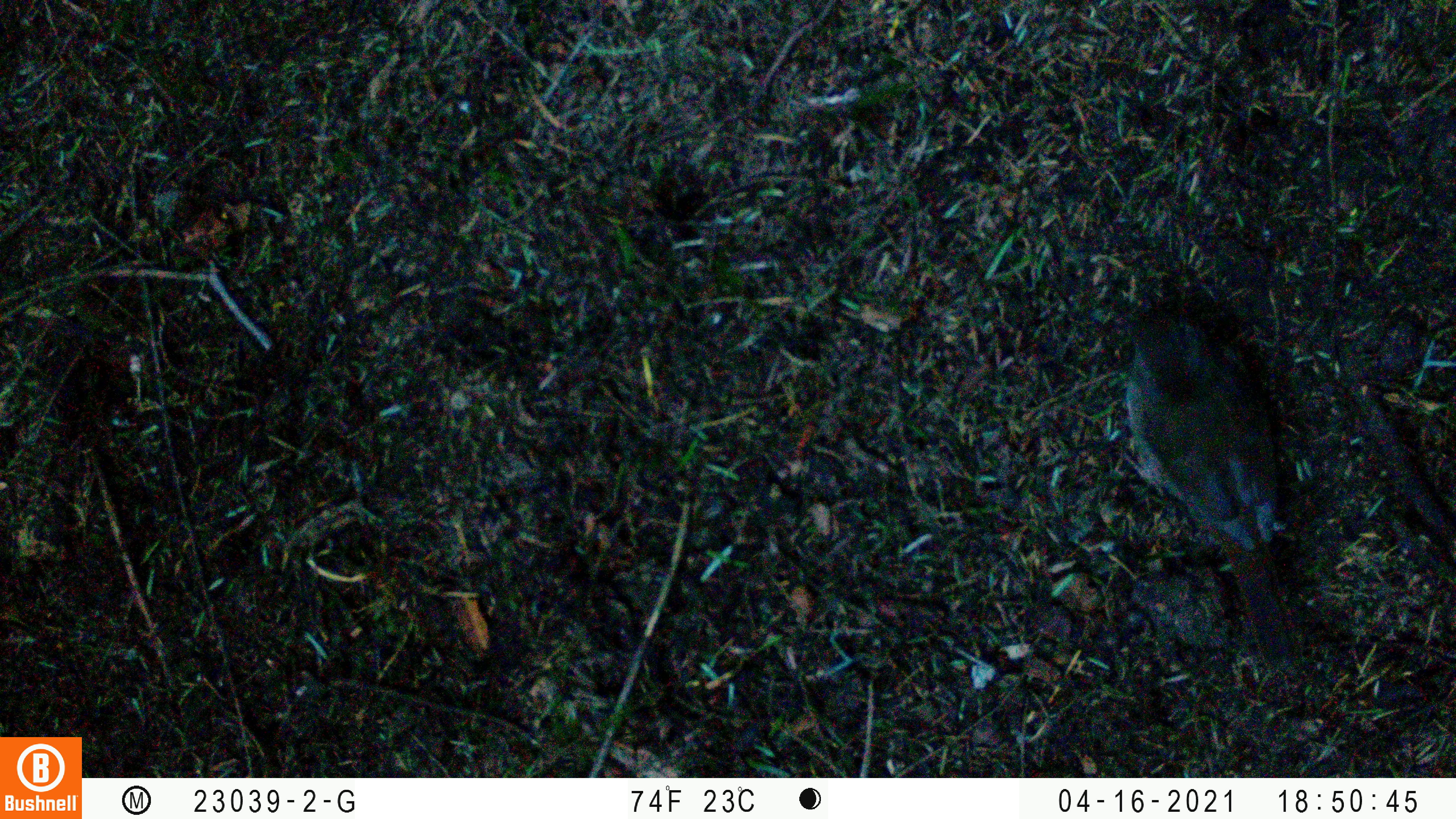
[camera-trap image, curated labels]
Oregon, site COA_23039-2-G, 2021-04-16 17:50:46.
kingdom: Animalia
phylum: Chordata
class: Aves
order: Passeriformes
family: Turdidae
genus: Catharus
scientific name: Catharus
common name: brown thrushes and nightingale-thrushes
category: catharus species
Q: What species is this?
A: Catharus species (brown thrushes and nightingale-thrushes) (Catharus).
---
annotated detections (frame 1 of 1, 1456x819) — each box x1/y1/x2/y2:
catharus species: 1081/265/1326/704